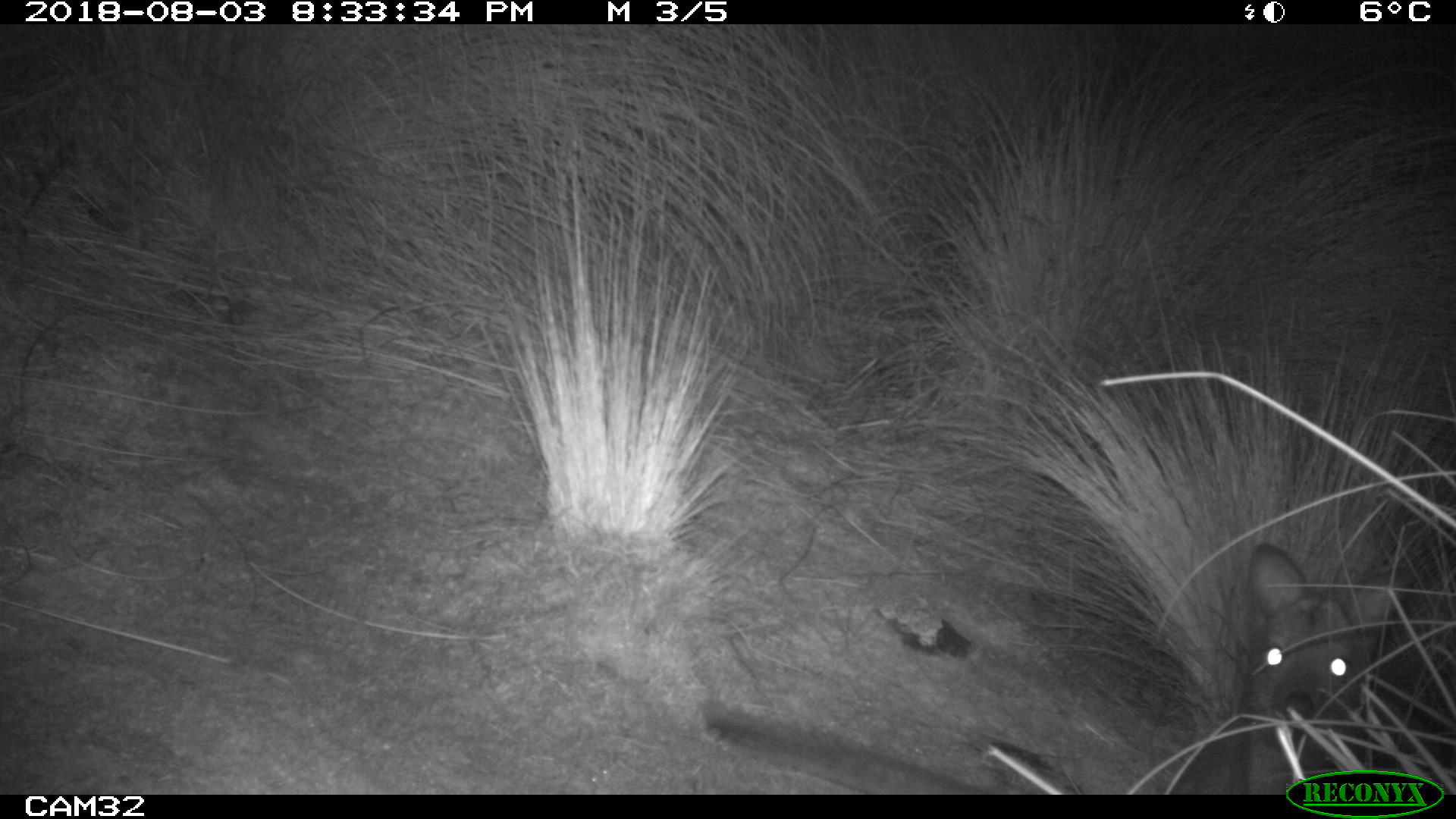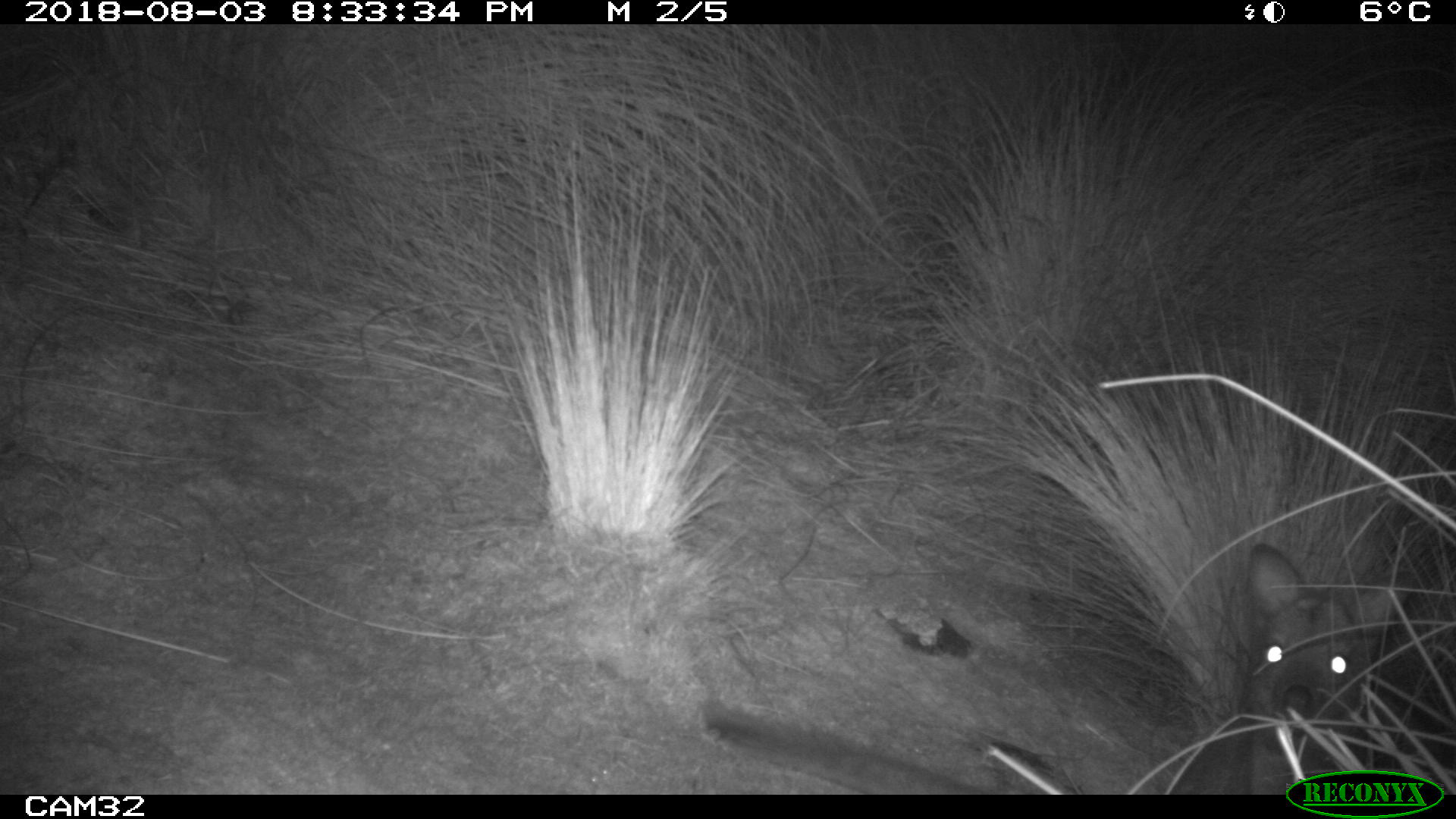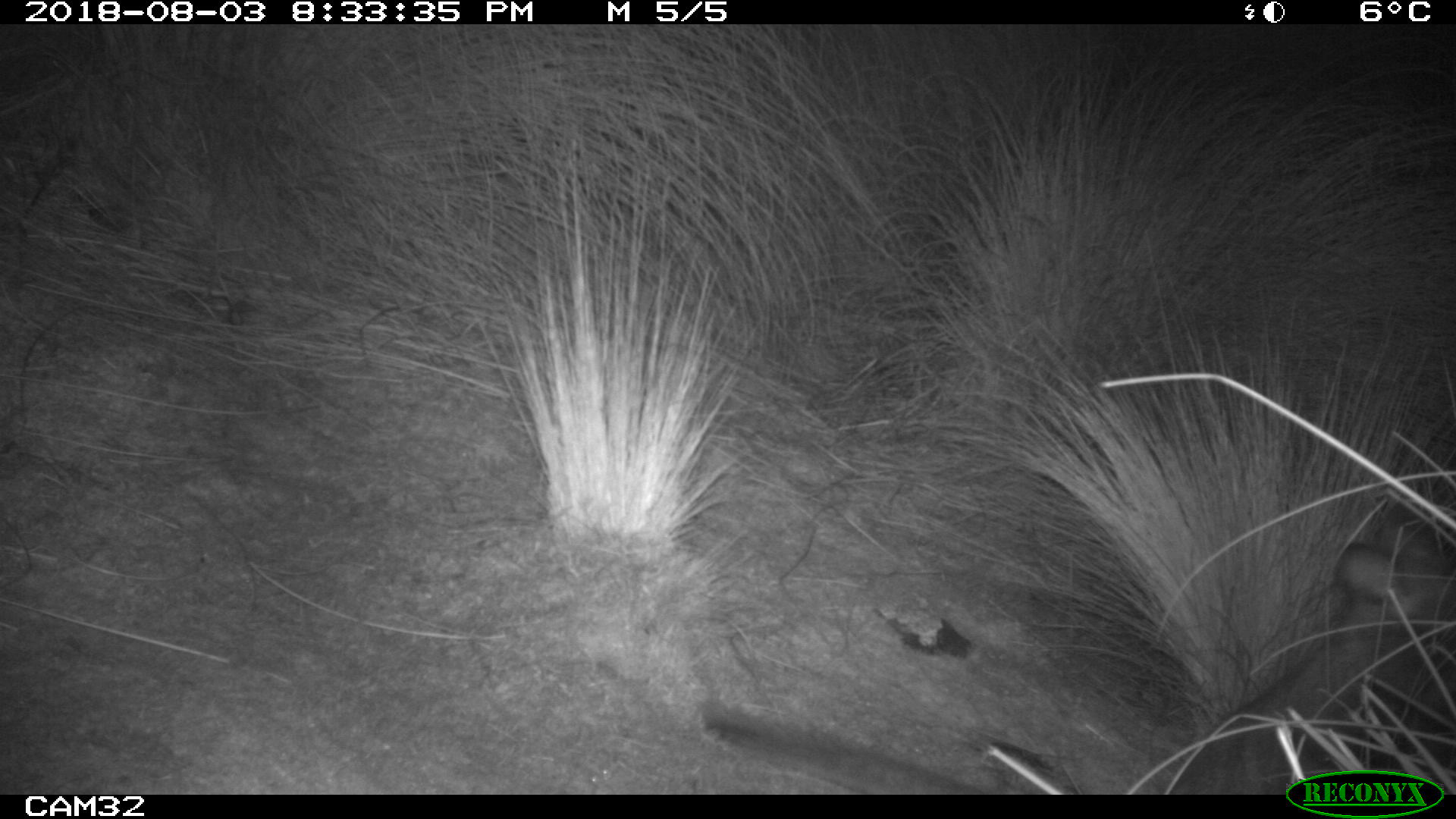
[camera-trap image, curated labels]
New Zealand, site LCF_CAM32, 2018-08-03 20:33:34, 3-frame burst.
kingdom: Animalia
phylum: Chordata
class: Mammalia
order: Diprotodontia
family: Macropodidae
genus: Notamacropus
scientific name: Notamacropus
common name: wallaby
Wallaby (Notamacropus).